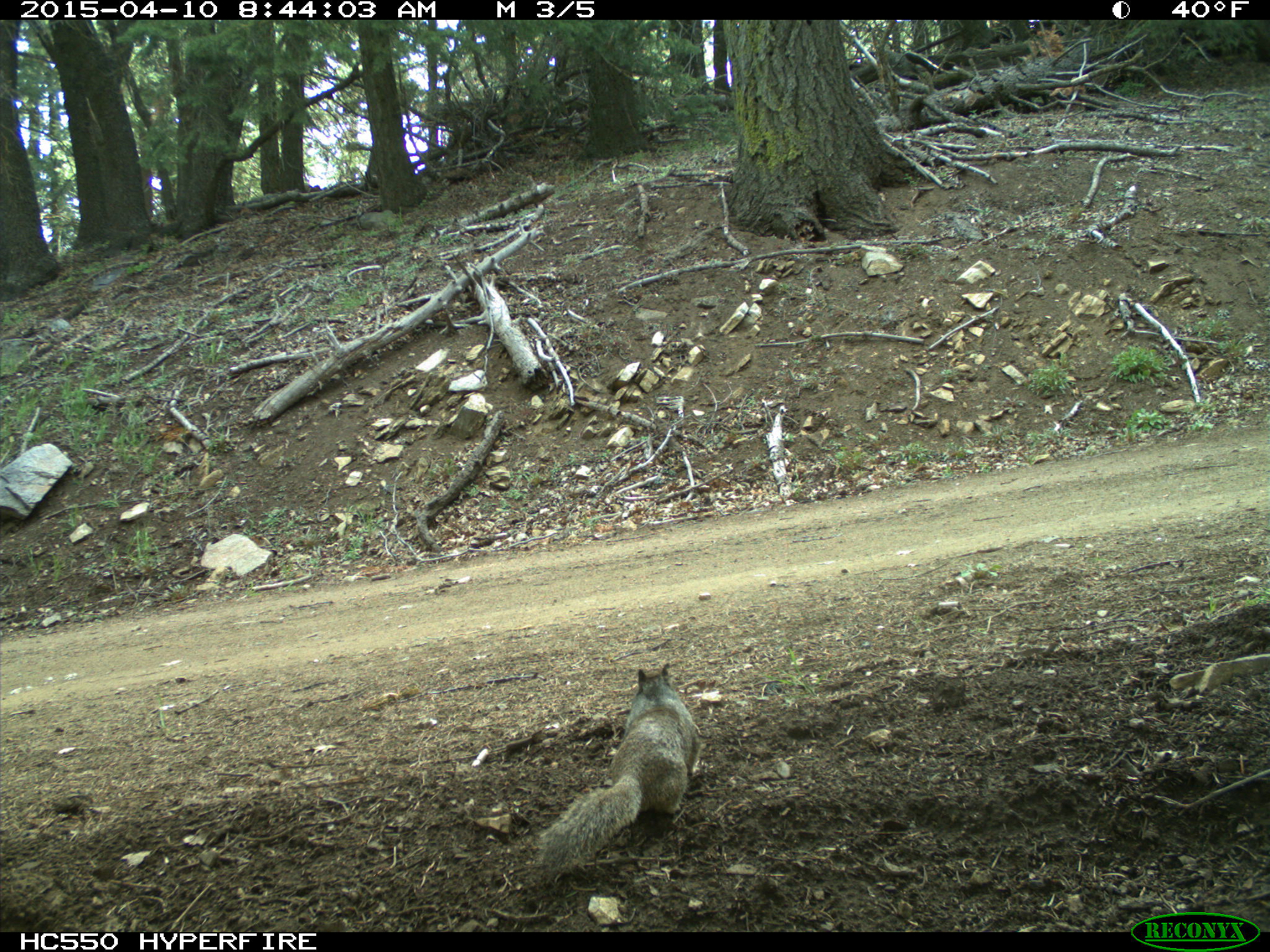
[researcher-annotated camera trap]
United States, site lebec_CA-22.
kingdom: Animalia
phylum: Chordata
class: Mammalia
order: Rodentia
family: Sciuridae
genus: Otospermophilus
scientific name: Otospermophilus beecheyi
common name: california ground squirrel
Otospermophilus beecheyi (california ground squirrel).